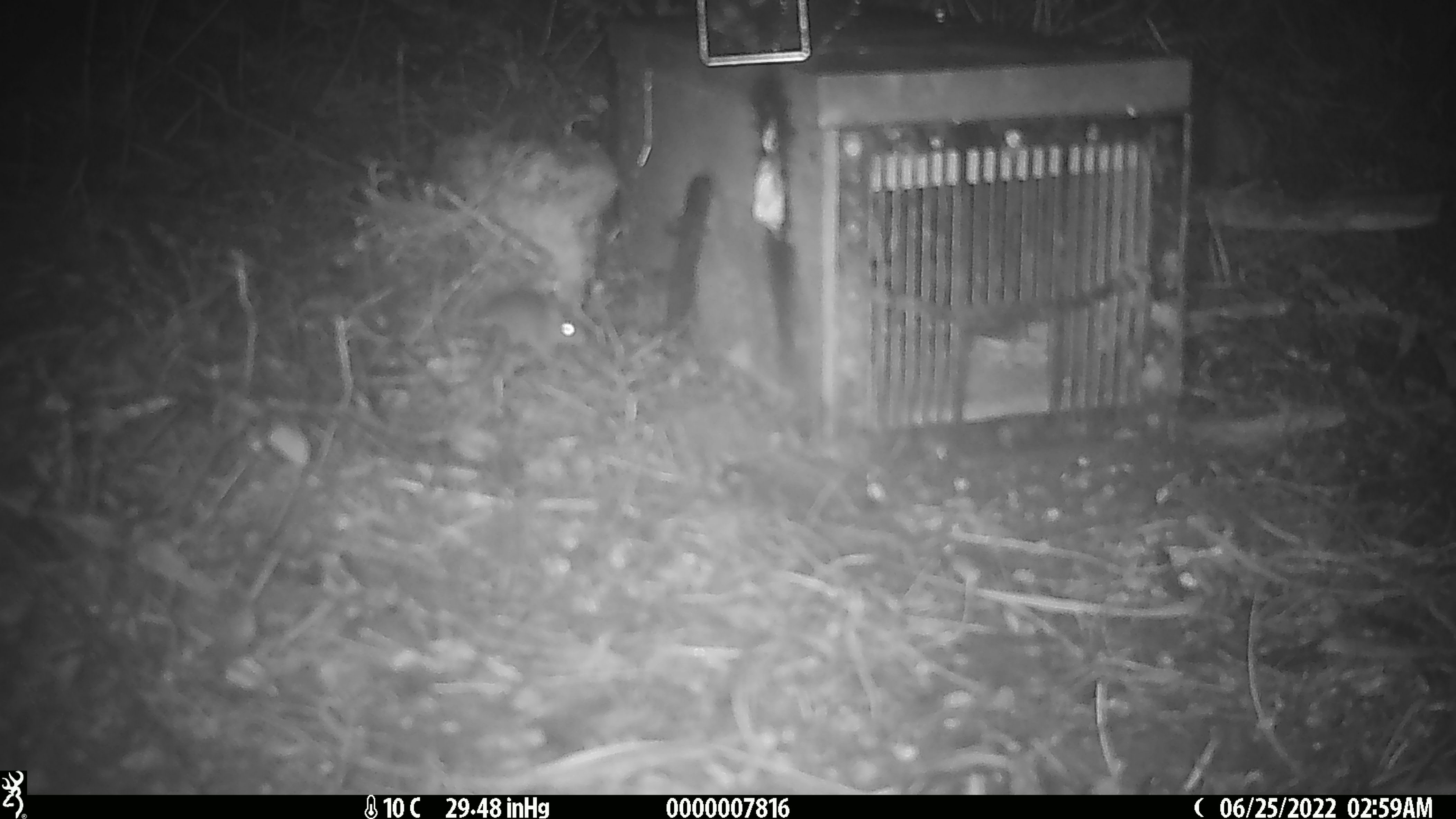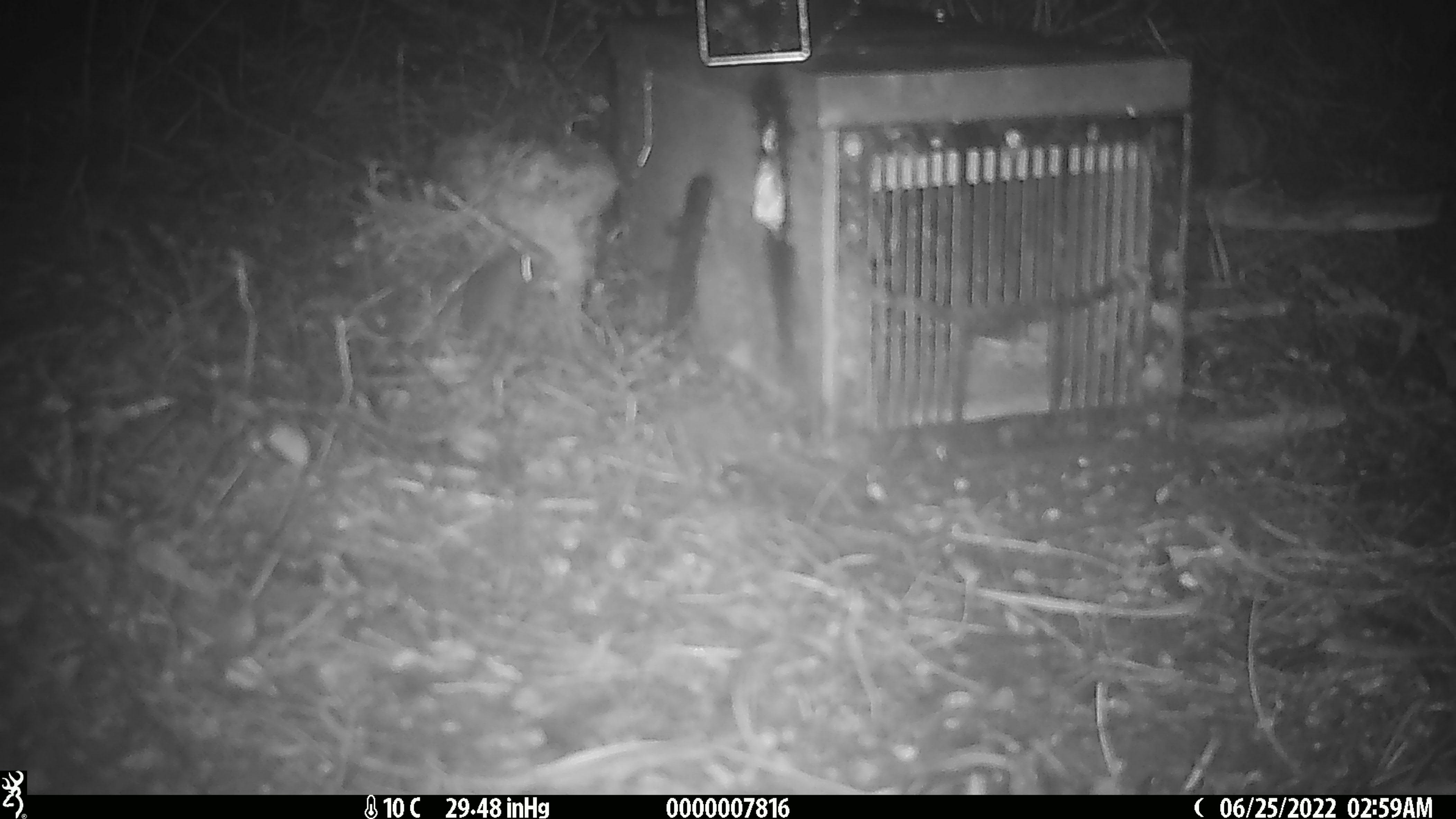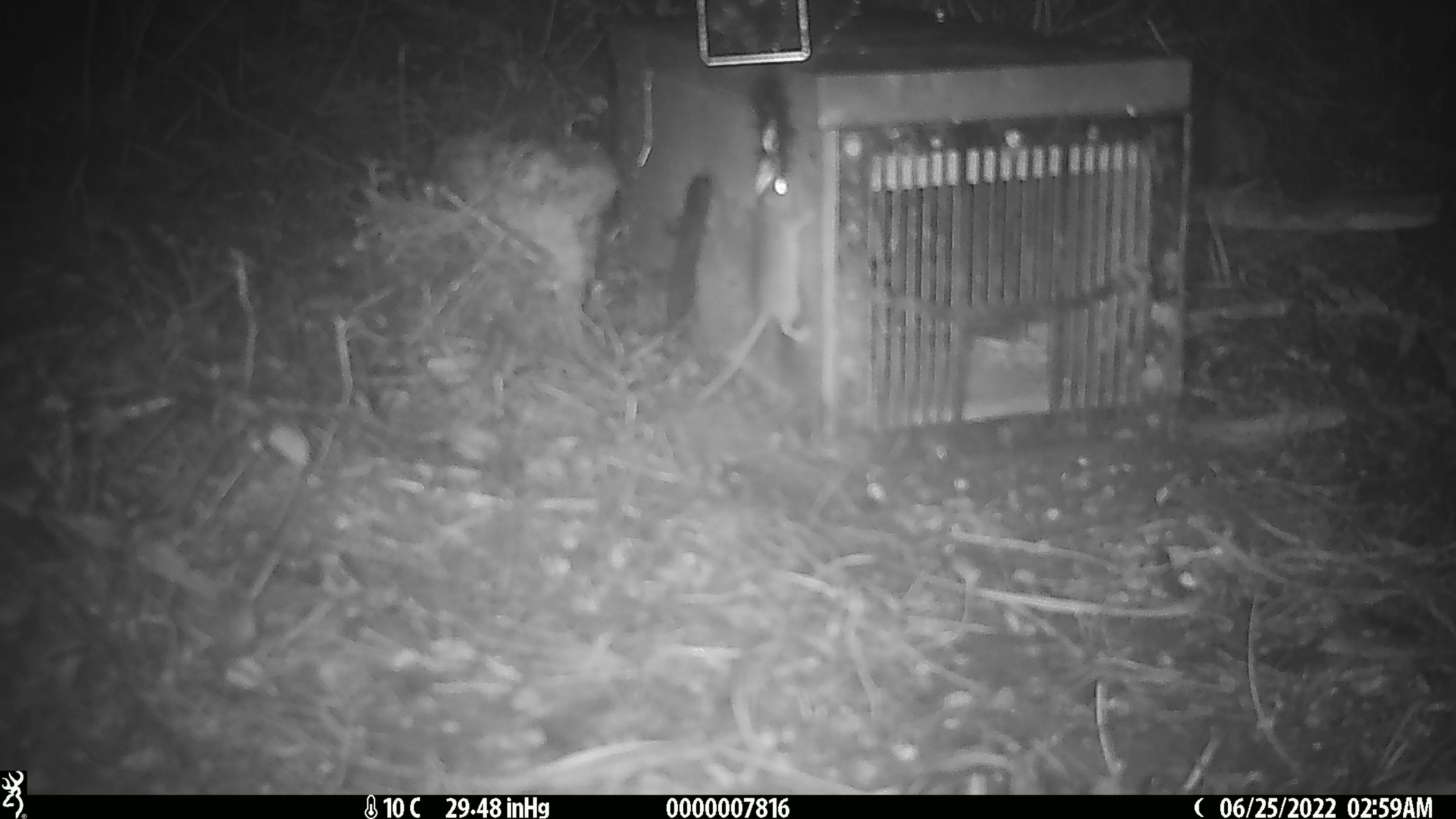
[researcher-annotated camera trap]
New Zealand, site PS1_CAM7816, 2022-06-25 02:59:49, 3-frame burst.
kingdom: Animalia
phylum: Chordata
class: Mammalia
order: Rodentia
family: Muridae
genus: Mus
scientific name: Mus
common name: mouse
Mouse (Mus).